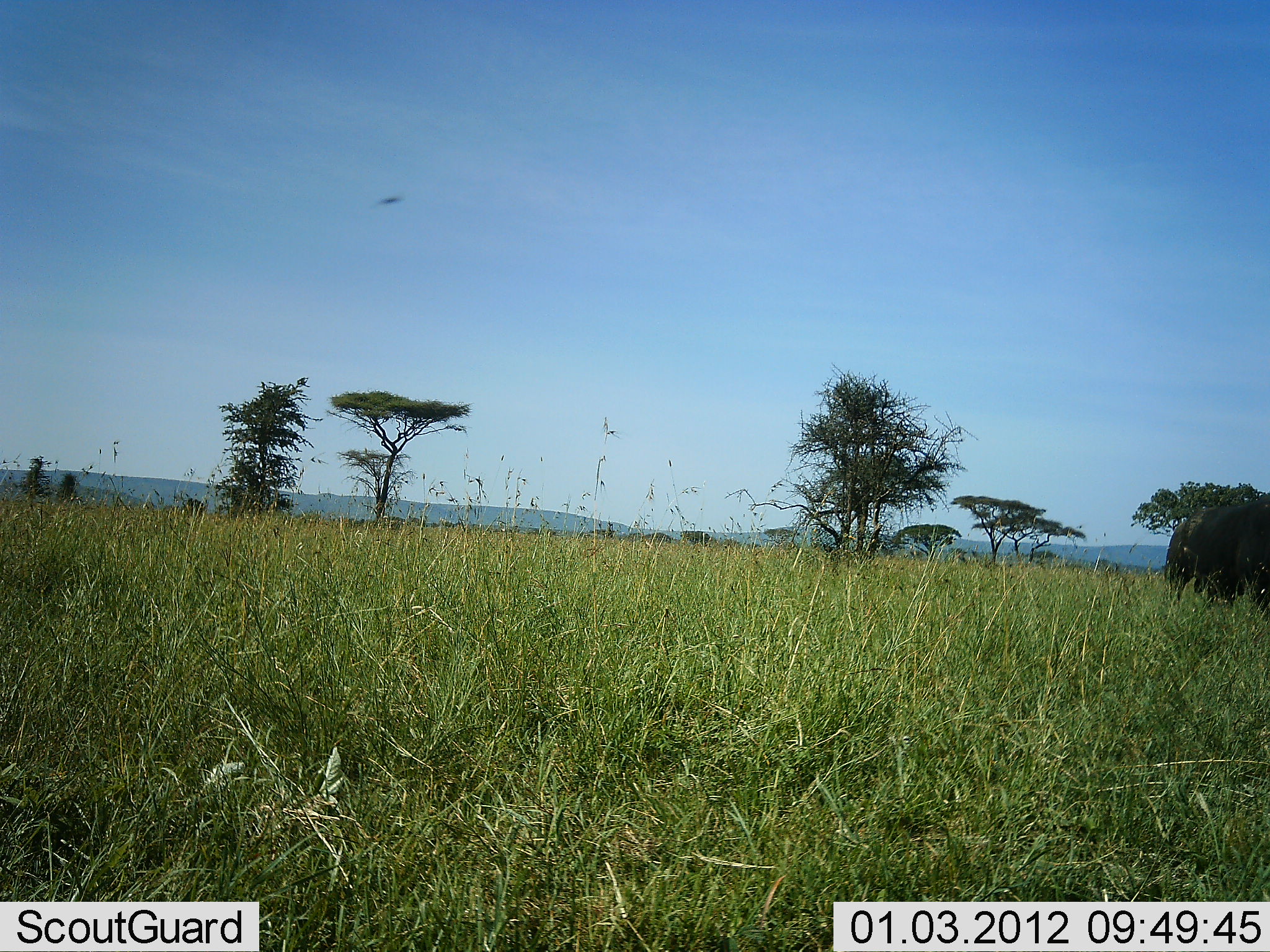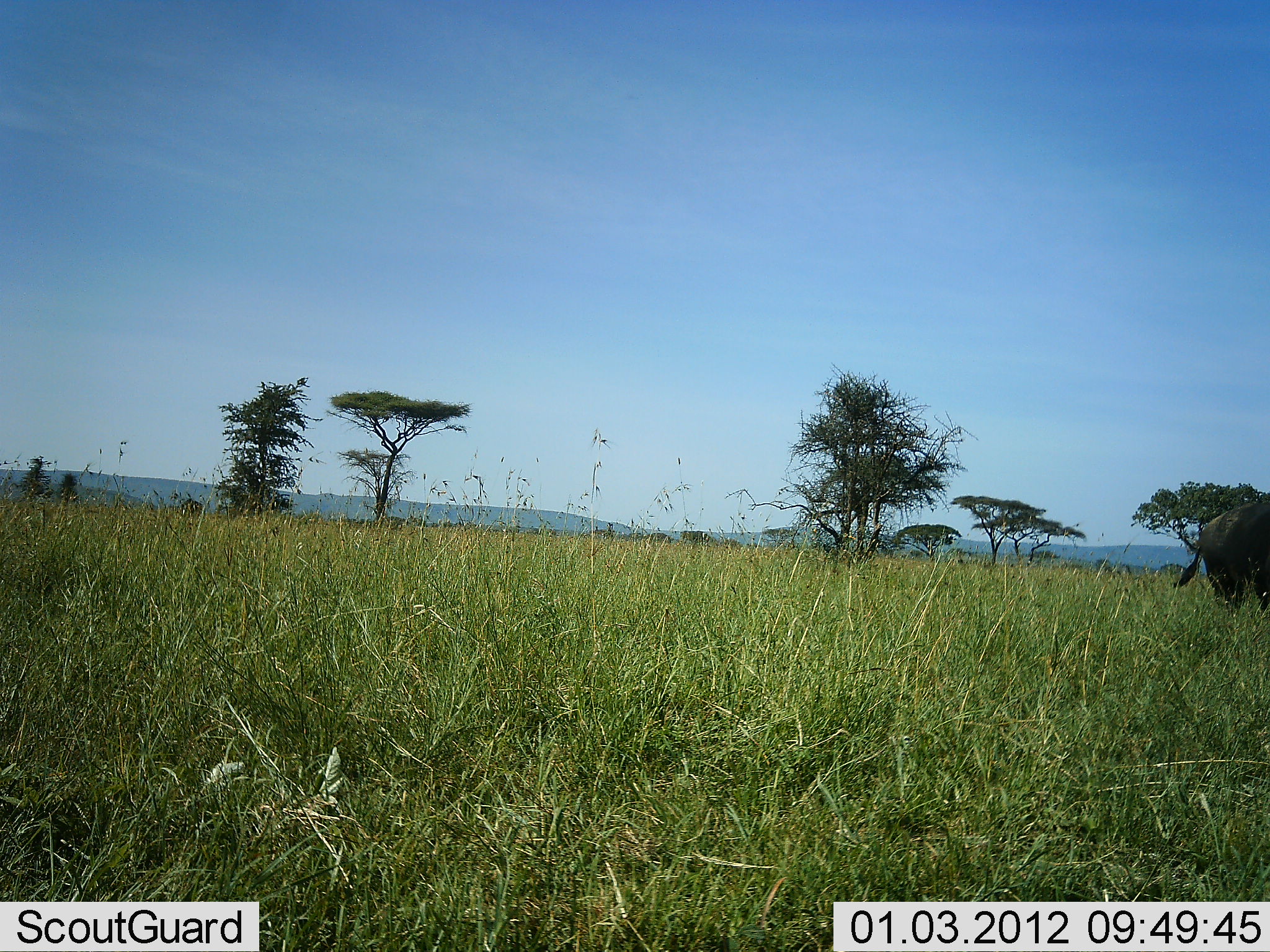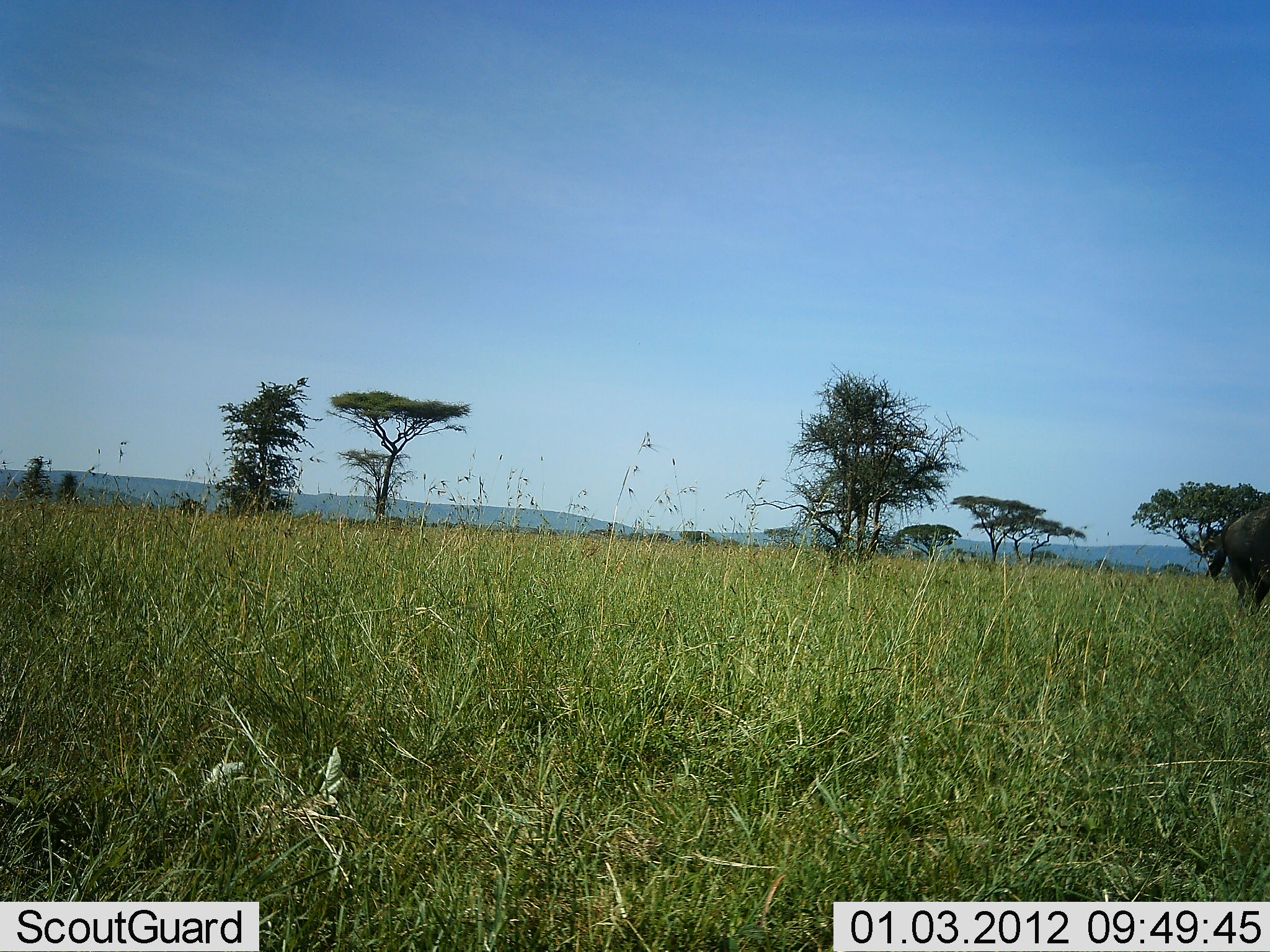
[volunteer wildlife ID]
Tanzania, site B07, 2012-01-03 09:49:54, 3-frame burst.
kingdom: Animalia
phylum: Chordata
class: Mammalia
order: Artiodactyla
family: Bovidae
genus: Connochaetes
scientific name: Connochaetes taurinus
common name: blue wildebeest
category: wildebeest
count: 1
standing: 7%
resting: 0%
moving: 87%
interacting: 0%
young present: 0%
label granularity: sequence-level